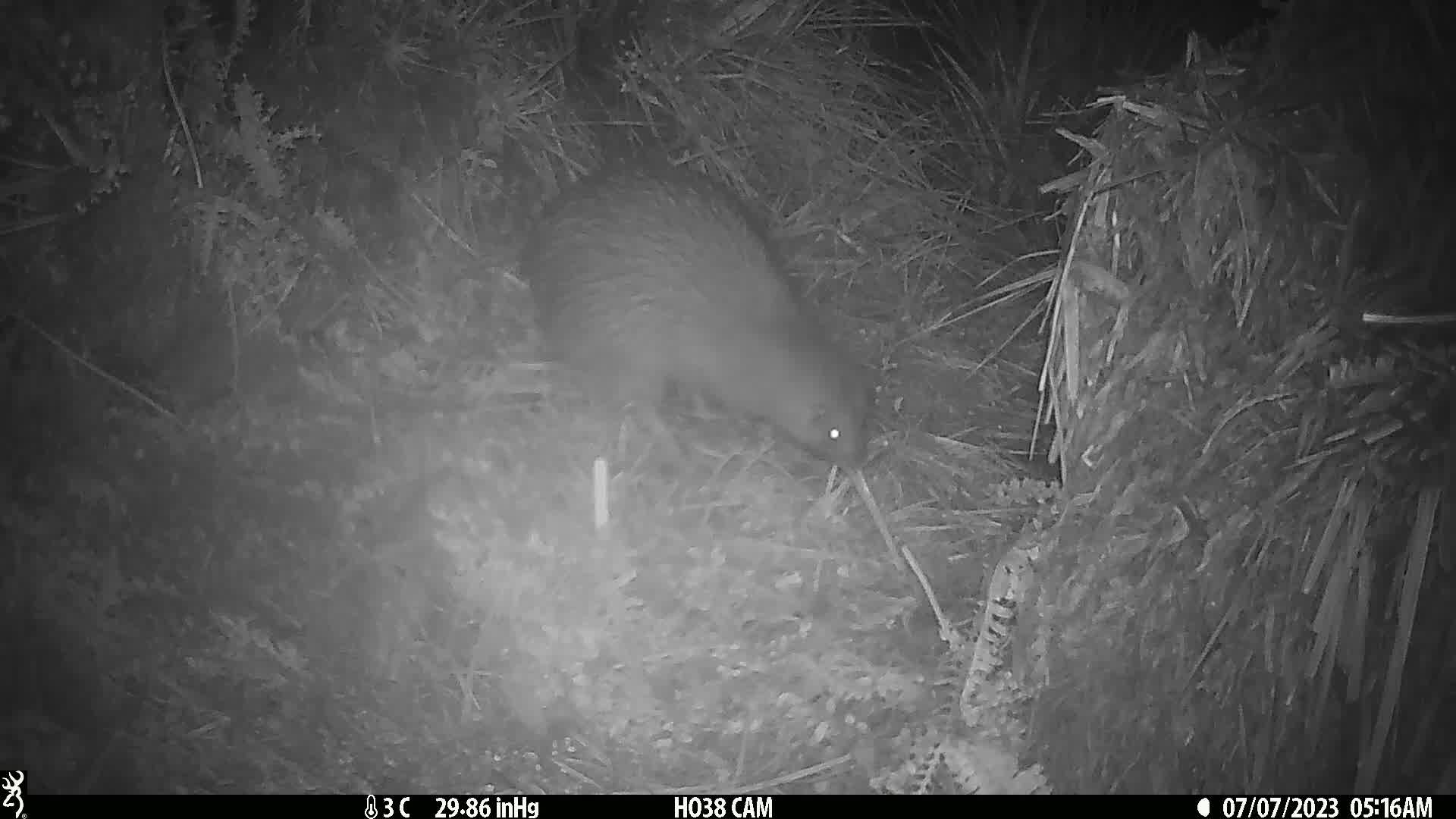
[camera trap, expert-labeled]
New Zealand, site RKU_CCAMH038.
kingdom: Animalia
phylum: Chordata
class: Aves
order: Apterygiformes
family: Apterygidae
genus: Apteryx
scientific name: Apteryx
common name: kiwi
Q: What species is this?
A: Kiwi (Apteryx).